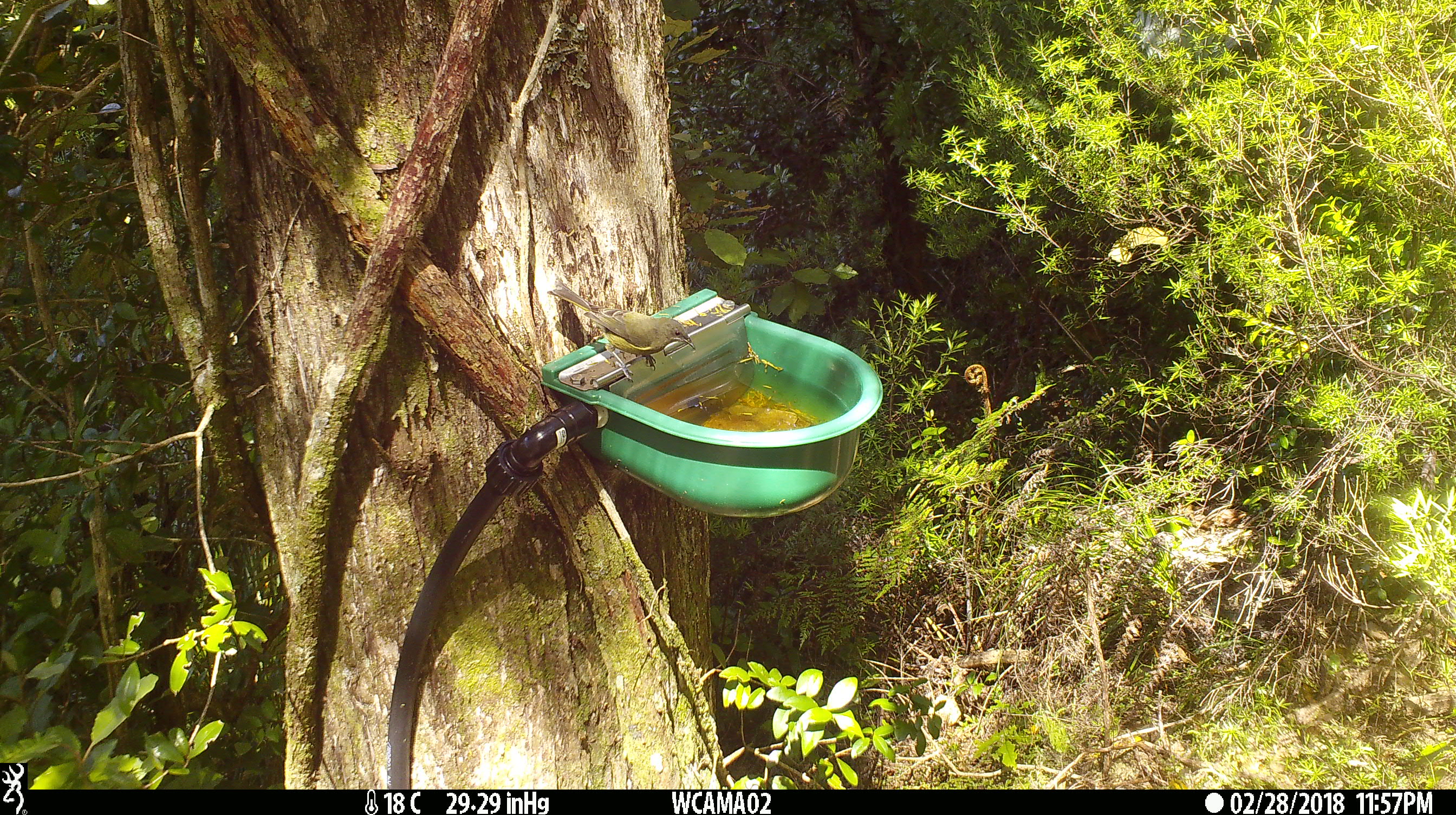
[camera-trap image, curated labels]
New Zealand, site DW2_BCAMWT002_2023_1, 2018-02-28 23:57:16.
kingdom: Animalia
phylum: Chordata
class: Aves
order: Passeriformes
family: Meliphagidae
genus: Anthornis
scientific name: Anthornis melanura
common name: new zealand bellbird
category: bellbird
Bellbird (new zealand bellbird) (Anthornis melanura).